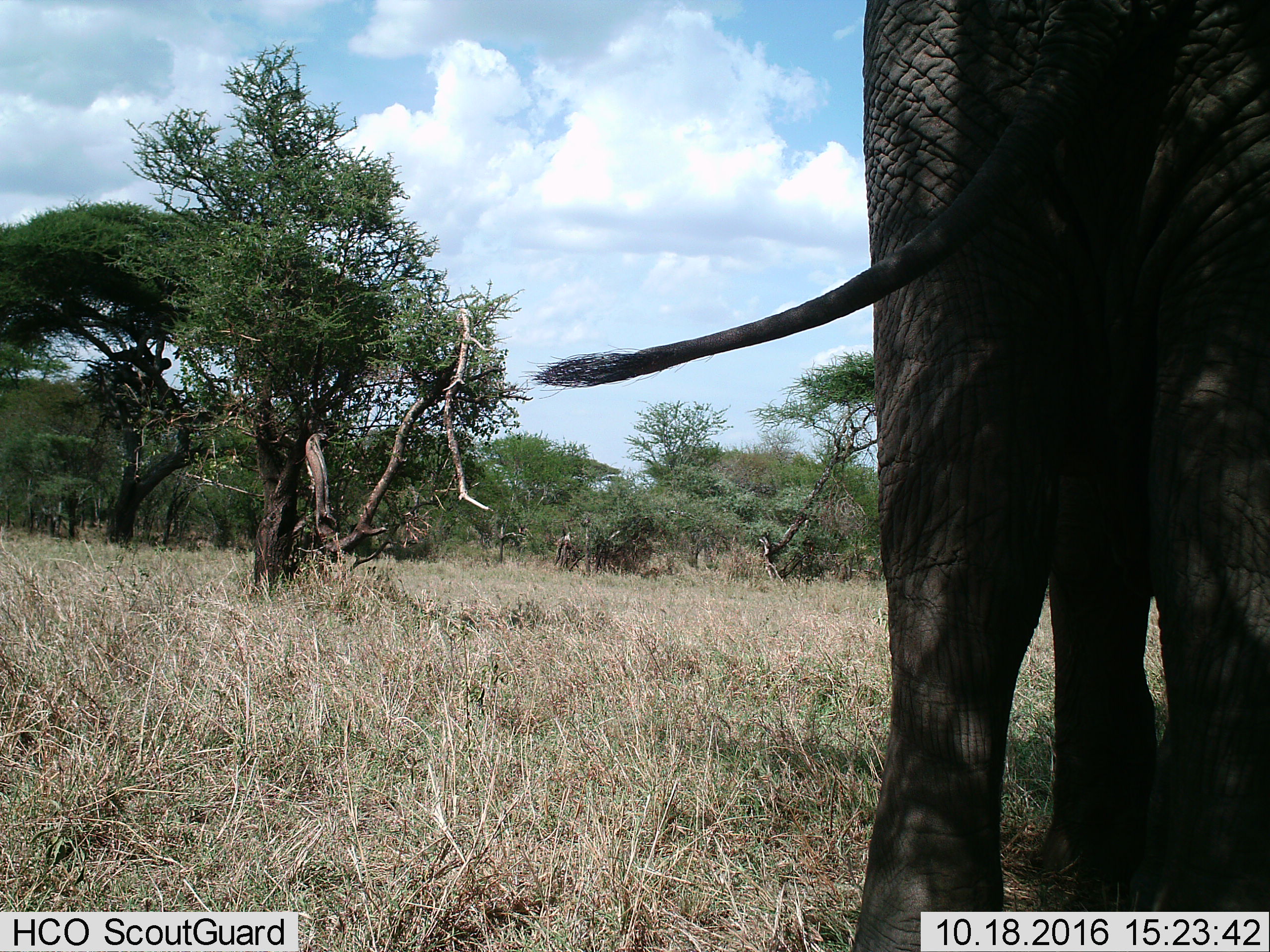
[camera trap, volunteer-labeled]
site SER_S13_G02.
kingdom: Animalia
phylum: Chordata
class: Mammalia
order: Proboscidea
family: Elephantidae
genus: Loxodonta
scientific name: Loxodonta africana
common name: african bush elephant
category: elephant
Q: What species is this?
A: Elephant (african bush elephant) (Loxodonta africana).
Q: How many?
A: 1.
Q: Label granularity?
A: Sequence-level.